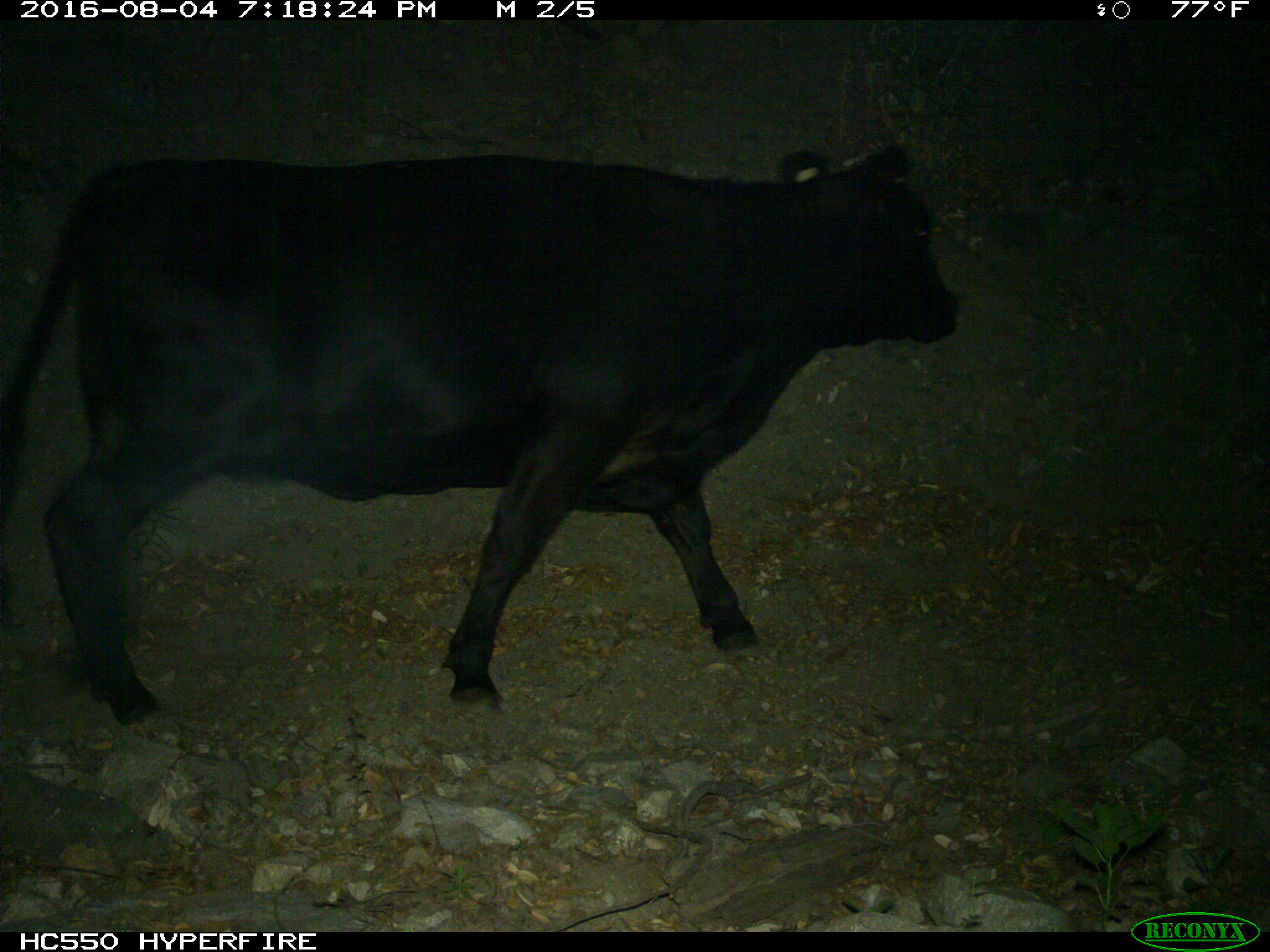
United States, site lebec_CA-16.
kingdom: Animalia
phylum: Chordata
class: Mammalia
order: Artiodactyla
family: Bovidae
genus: Bos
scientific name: Bos taurus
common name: domestic cow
Bos taurus (domestic cow).